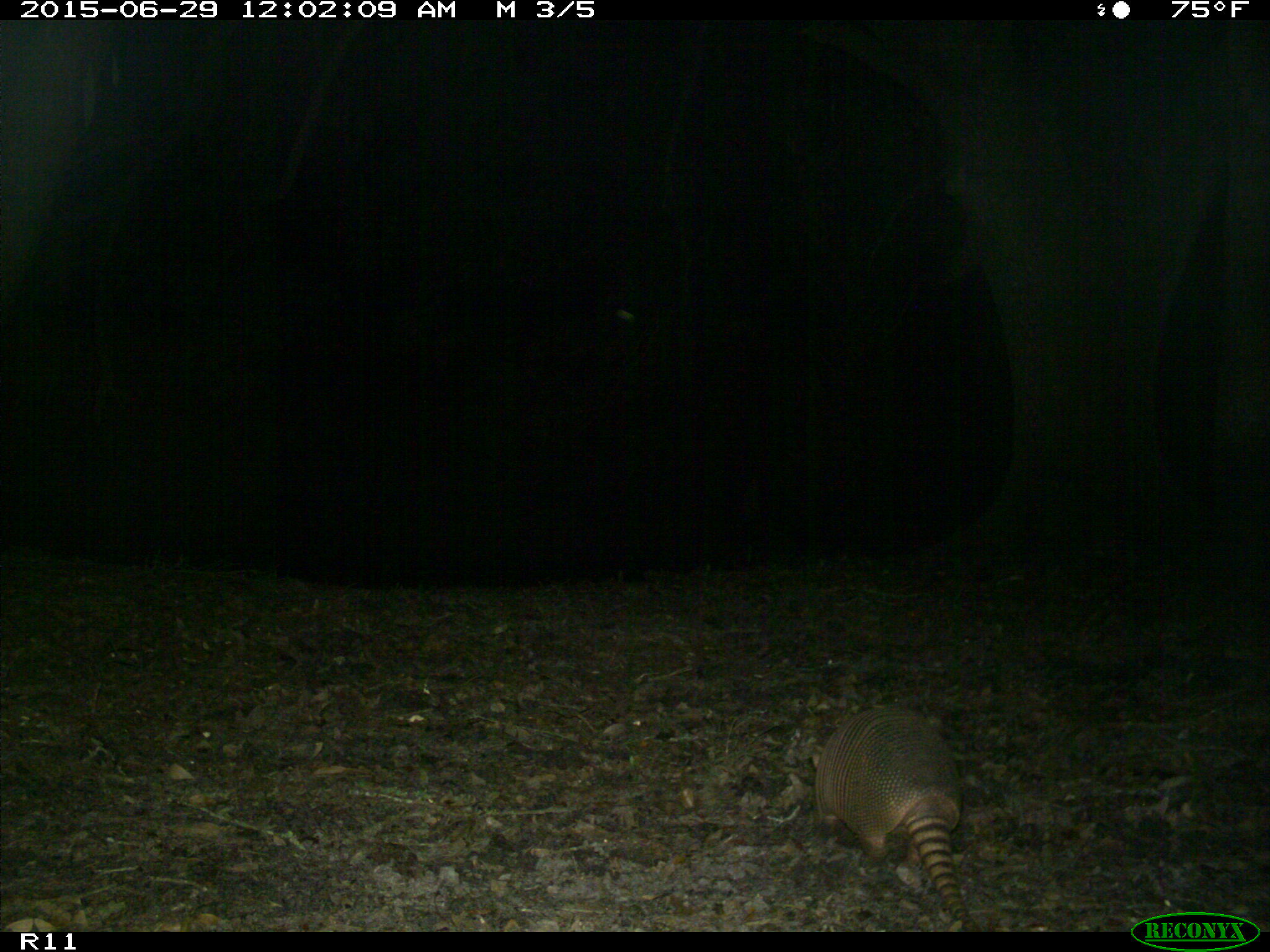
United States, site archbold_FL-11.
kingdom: Animalia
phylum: Chordata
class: Mammalia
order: Cingulata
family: Dasypodidae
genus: Dasypus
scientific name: Dasypus novemcinctus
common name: nine-banded armadillo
Dasypus novemcinctus (nine-banded armadillo).